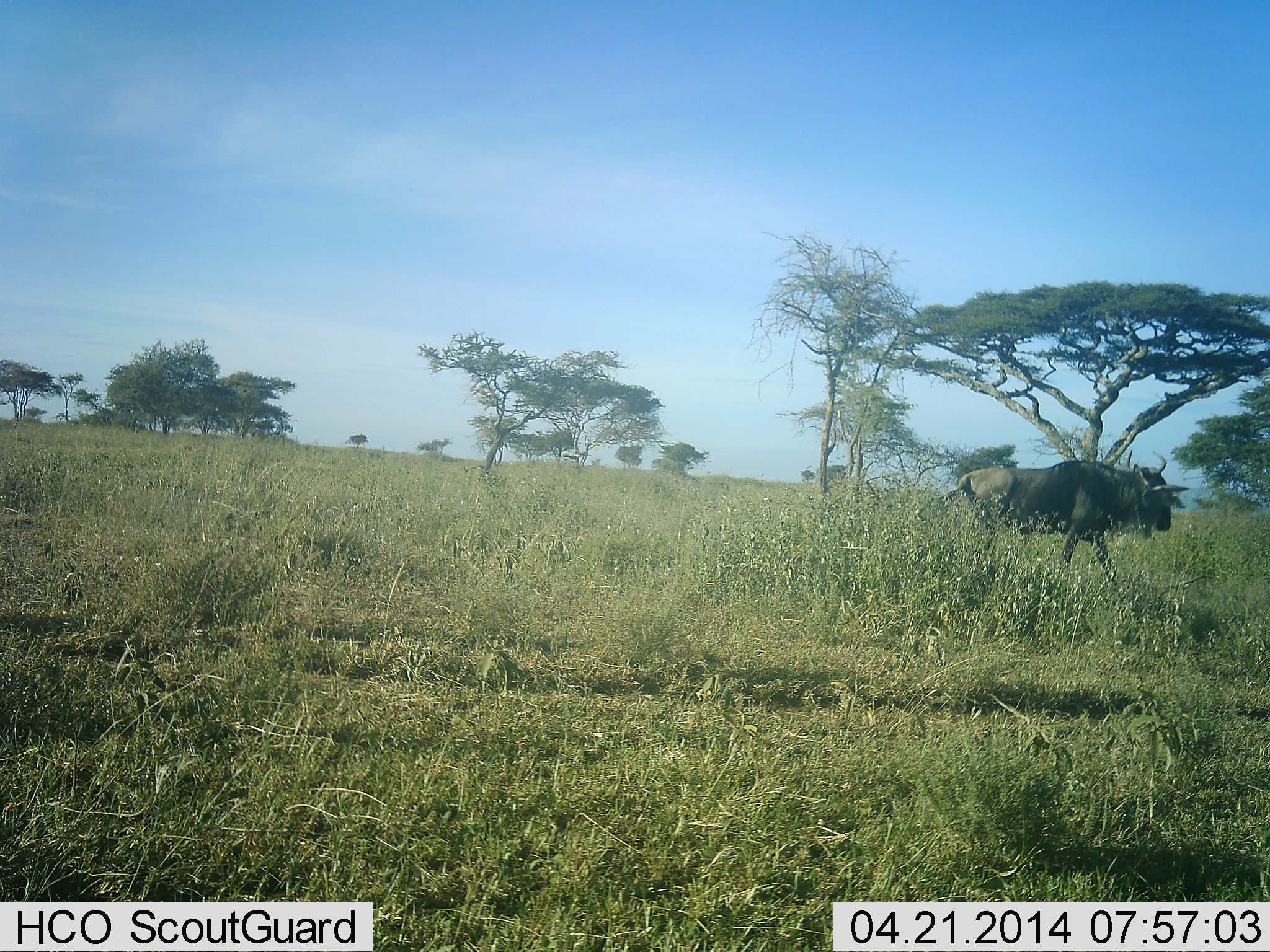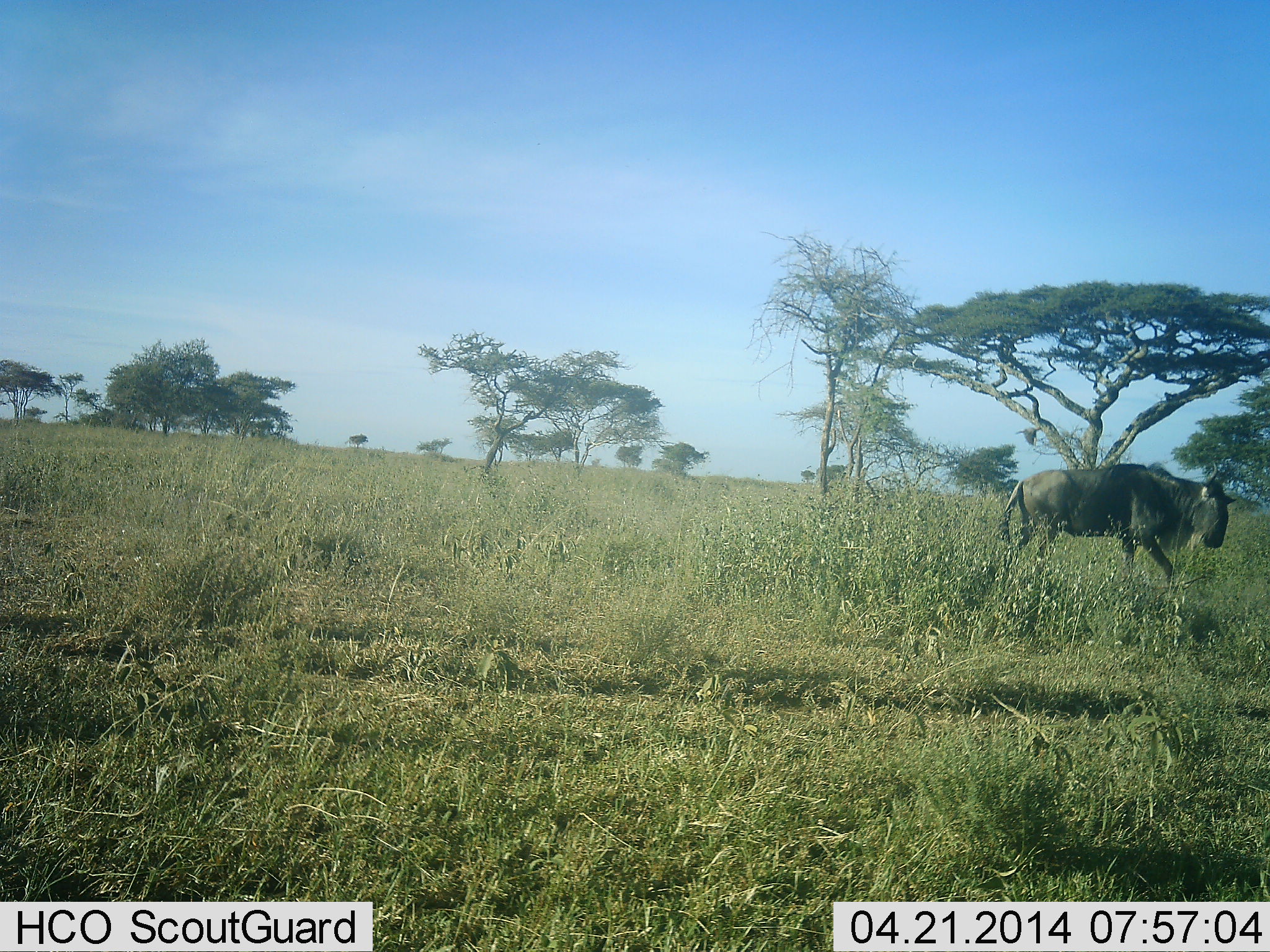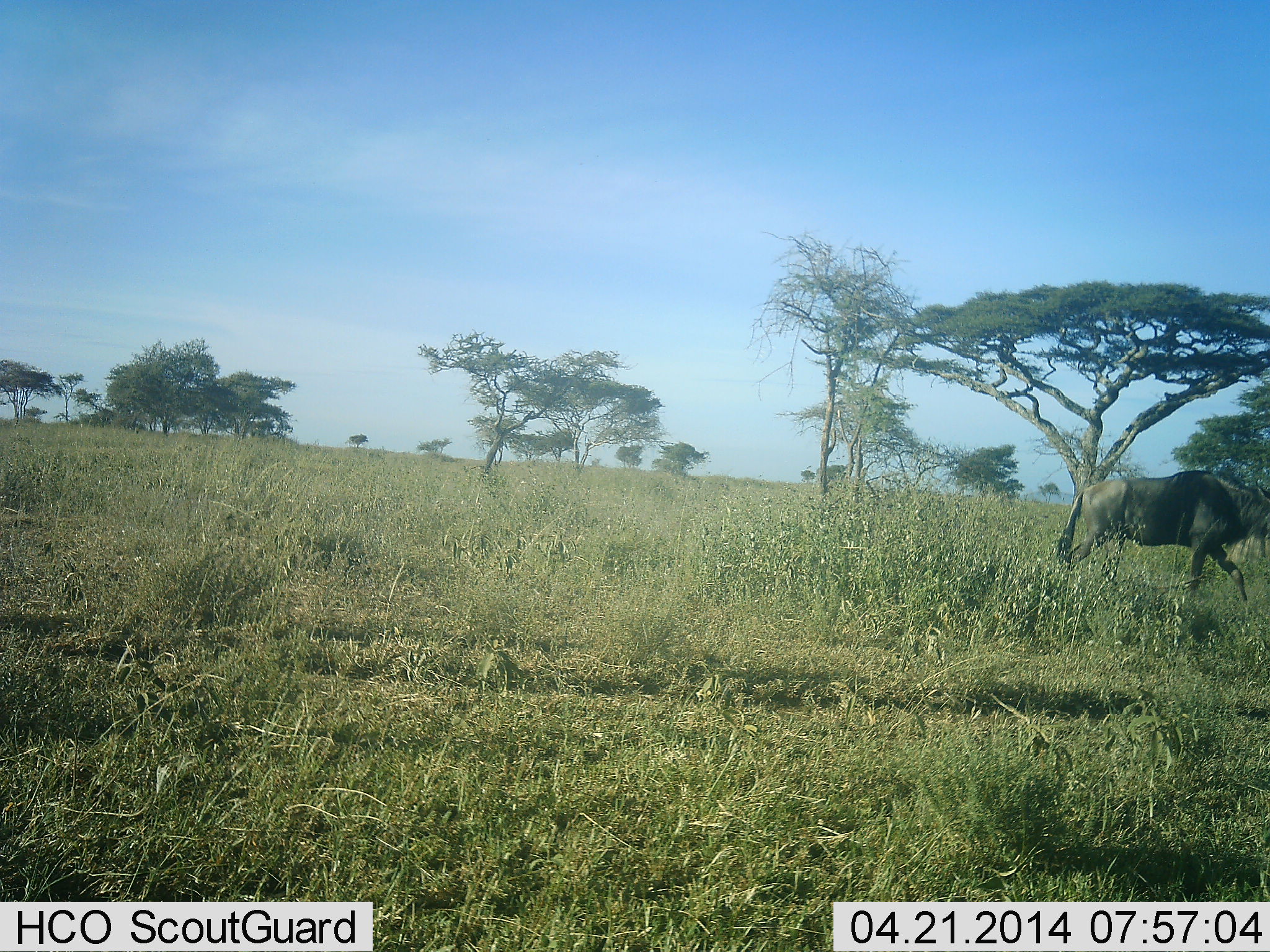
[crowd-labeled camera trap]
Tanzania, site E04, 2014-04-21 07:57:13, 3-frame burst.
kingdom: Animalia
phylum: Chordata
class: Aves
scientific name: Aves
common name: bird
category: otherbird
Otherbird (bird) (Aves), count 1. Behavior (volunteer vote fractions): standing 0%, resting 0%, moving 100%, interacting 0%. Young present (vote fraction): 0%. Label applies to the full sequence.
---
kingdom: Animalia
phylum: Chordata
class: Mammalia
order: Artiodactyla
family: Bovidae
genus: Connochaetes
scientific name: Connochaetes taurinus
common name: blue wildebeest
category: wildebeest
Wildebeest (blue wildebeest) (Connochaetes taurinus), count 1. Behavior (volunteer vote fractions): standing 11%, resting 0%, moving 94%, interacting 0%. Young present (vote fraction): 0%. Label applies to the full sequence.